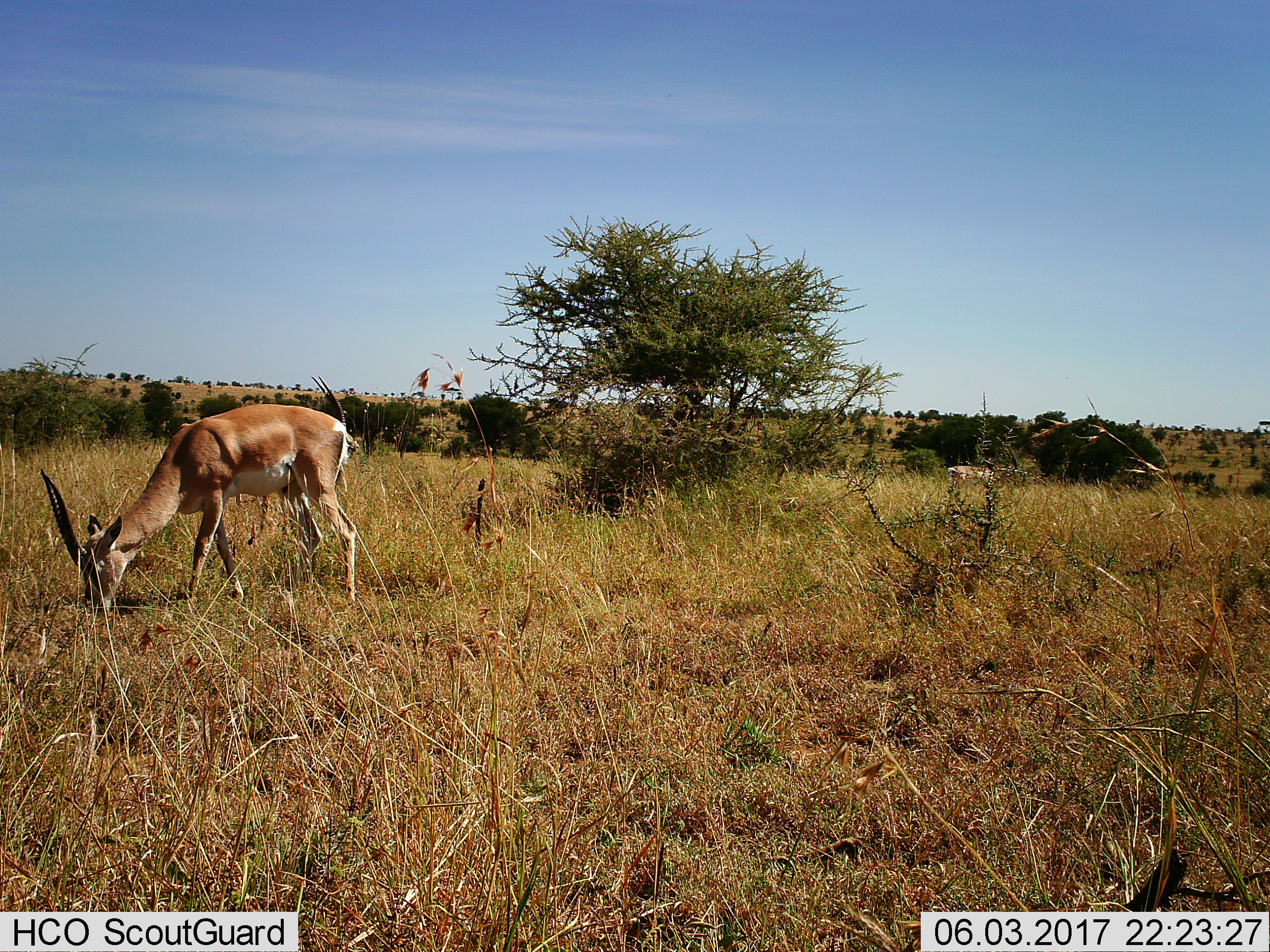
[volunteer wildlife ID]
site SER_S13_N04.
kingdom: Animalia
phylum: Chordata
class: Mammalia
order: Artiodactyla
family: Bovidae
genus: Nanger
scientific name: Nanger granti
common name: grant's gazelle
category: gazellegrants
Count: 2.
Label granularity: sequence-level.